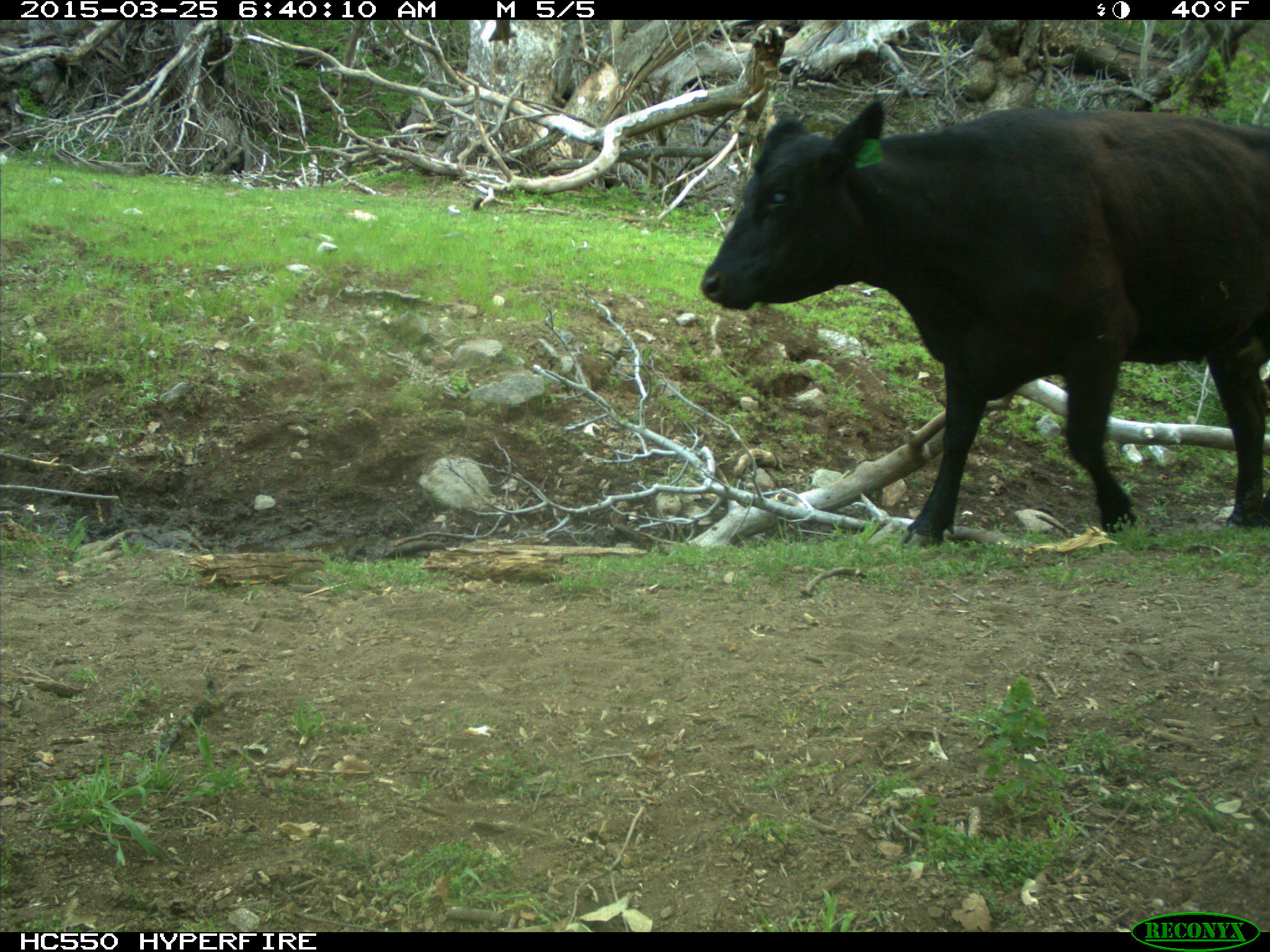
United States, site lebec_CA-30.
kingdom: Animalia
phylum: Chordata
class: Mammalia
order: Artiodactyla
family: Bovidae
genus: Bos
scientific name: Bos taurus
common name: domestic cow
Bos taurus (domestic cow).